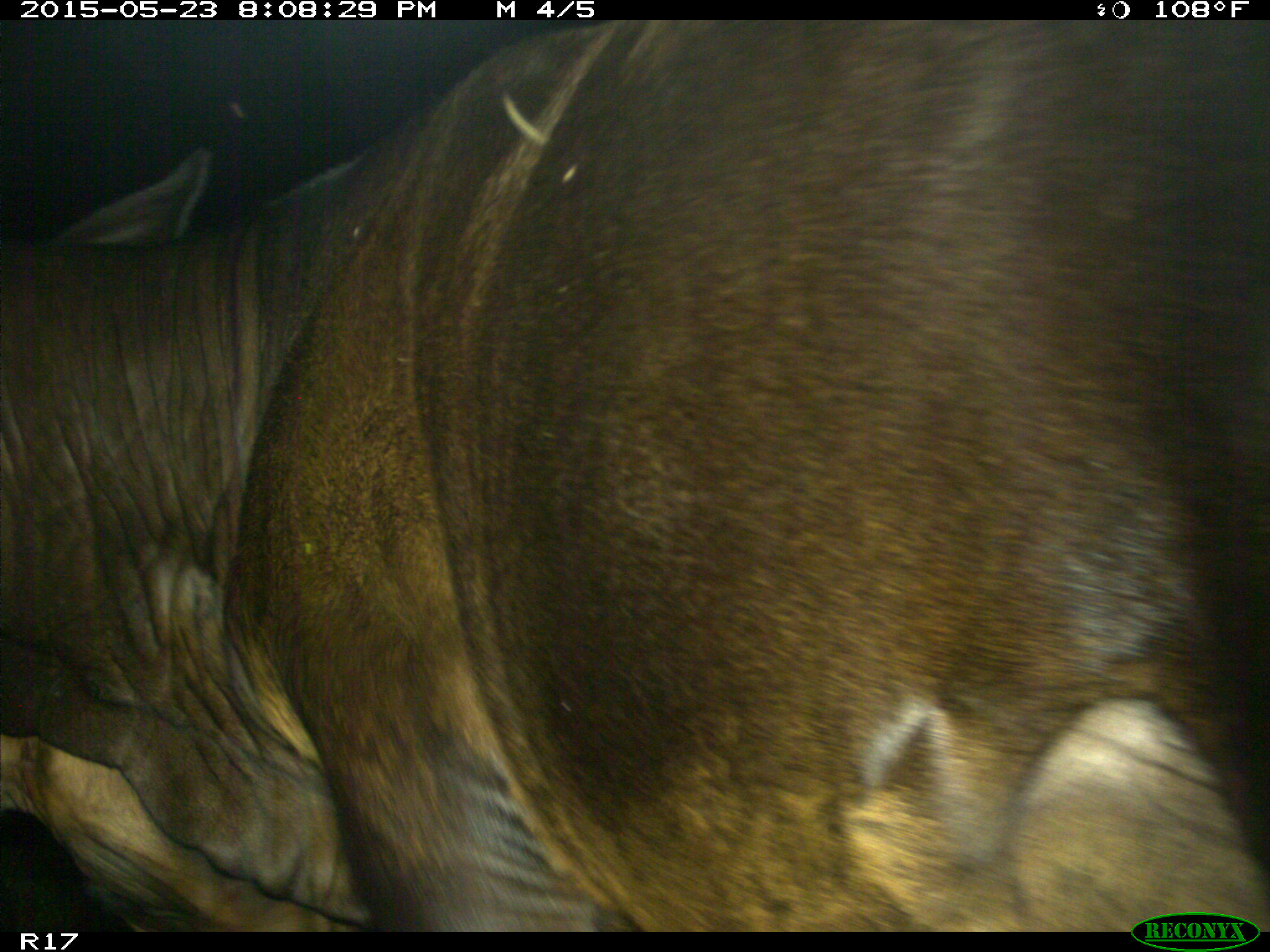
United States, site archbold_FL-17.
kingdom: Animalia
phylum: Chordata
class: Mammalia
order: Artiodactyla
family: Bovidae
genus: Bos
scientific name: Bos taurus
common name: domestic cow